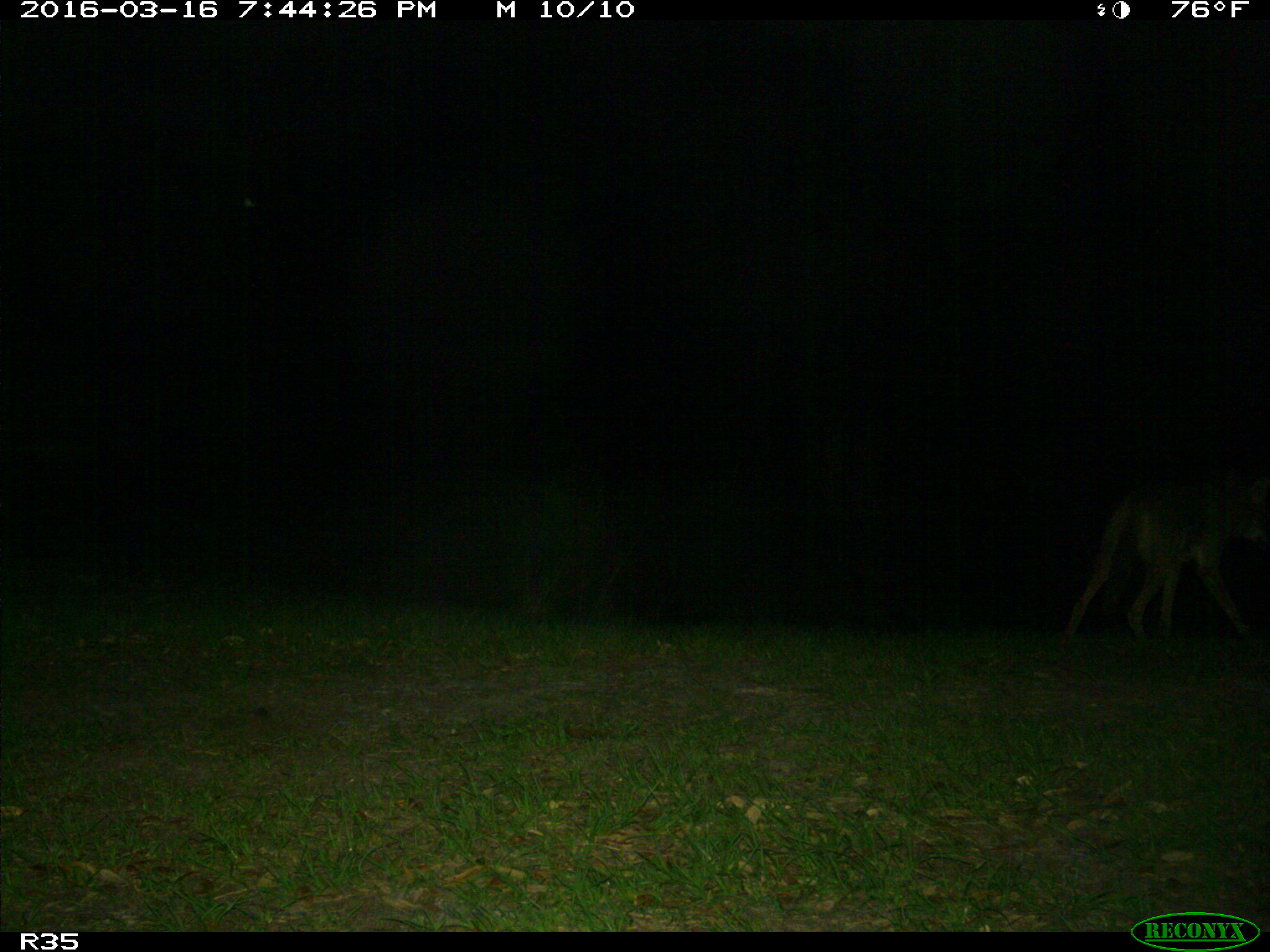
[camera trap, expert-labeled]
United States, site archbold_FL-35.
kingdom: Animalia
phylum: Chordata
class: Mammalia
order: Carnivora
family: Canidae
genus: Canis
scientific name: Canis latrans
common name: coyote